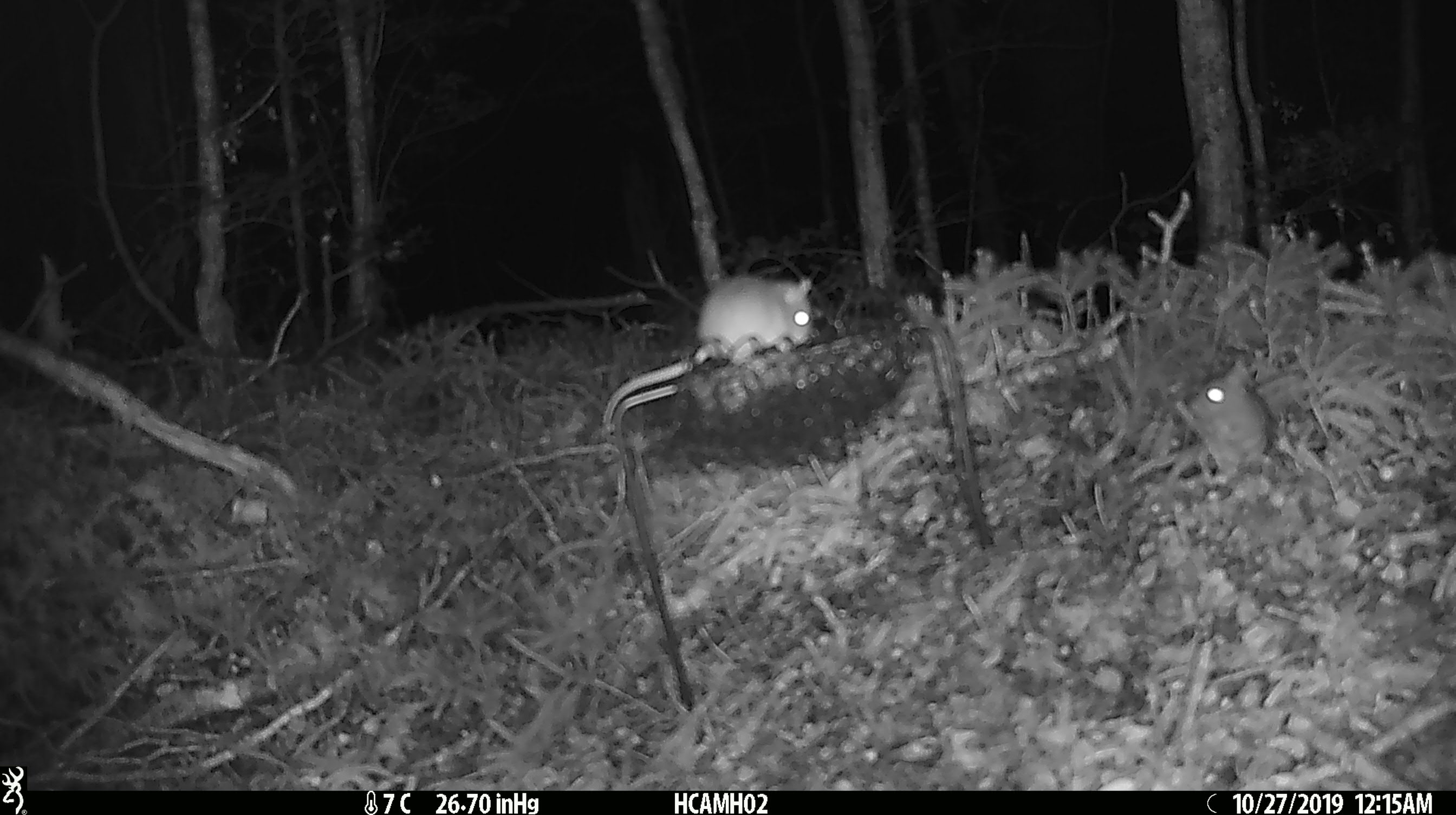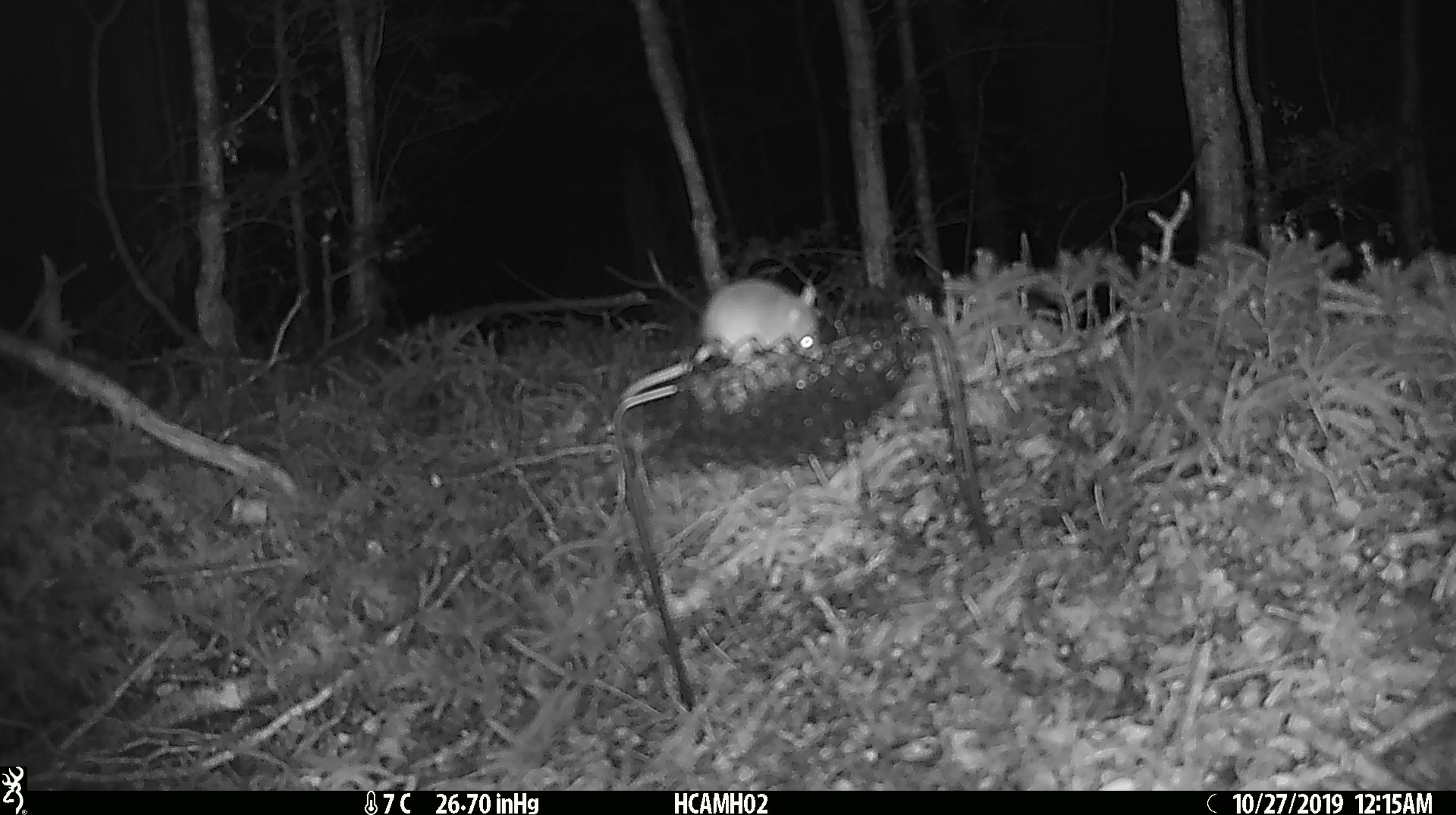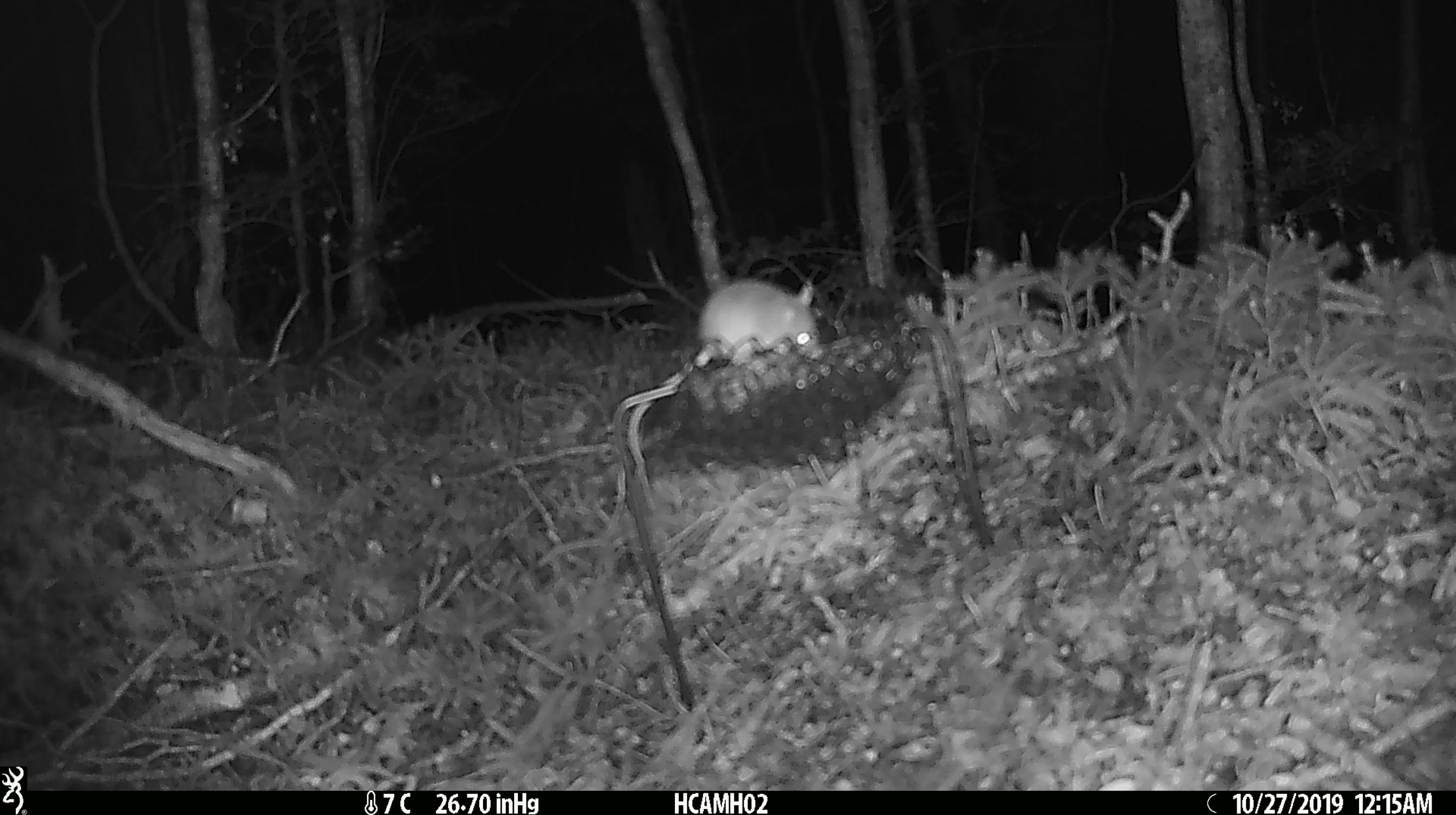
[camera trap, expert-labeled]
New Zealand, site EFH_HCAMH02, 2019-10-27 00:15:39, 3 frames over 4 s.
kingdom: Animalia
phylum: Chordata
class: Mammalia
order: Rodentia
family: Muridae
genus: Mus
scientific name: Mus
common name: mouse